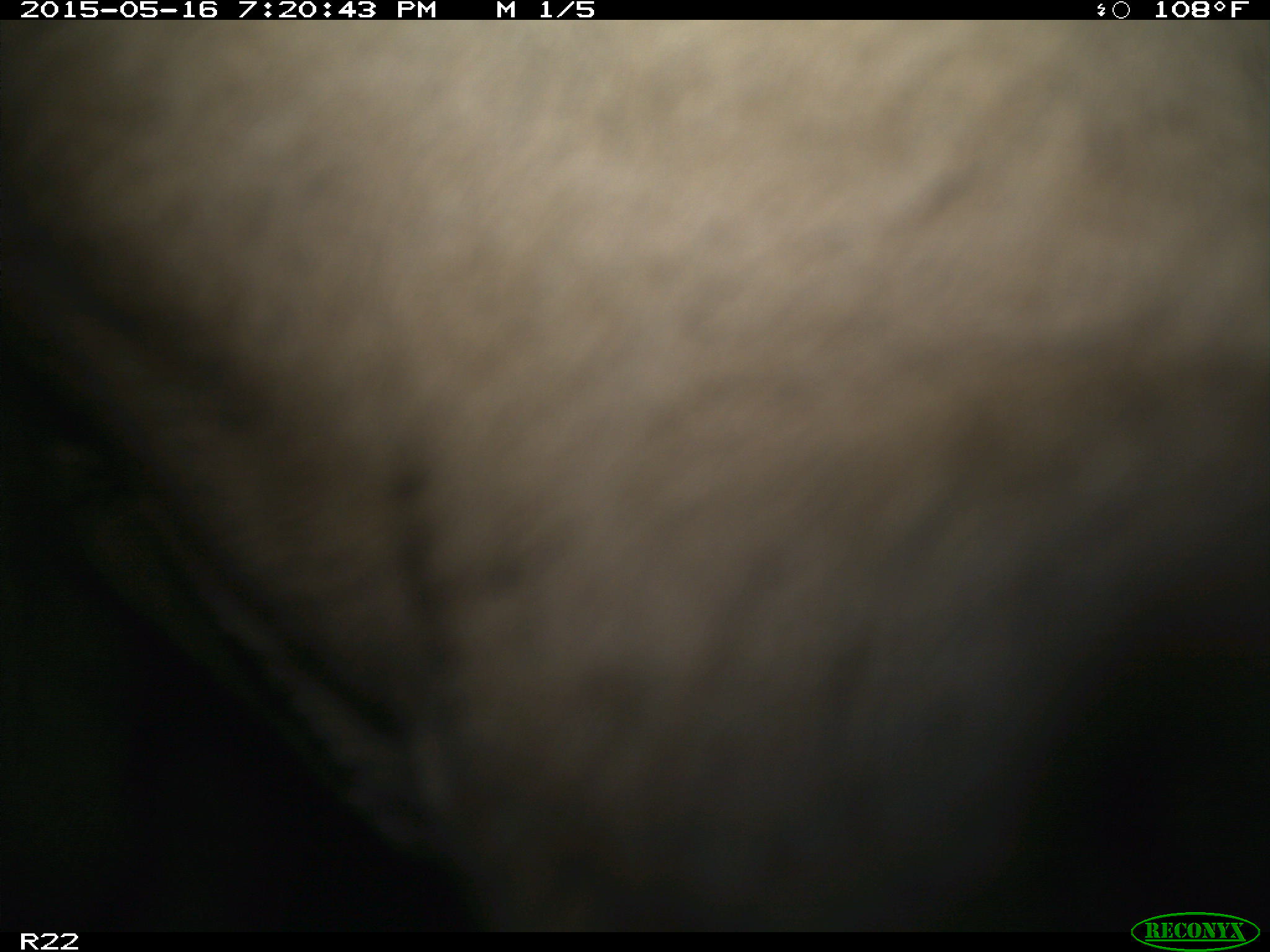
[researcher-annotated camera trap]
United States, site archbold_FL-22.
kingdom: Animalia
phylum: Chordata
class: Mammalia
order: Artiodactyla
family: Bovidae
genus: Bos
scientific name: Bos taurus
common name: domestic cow